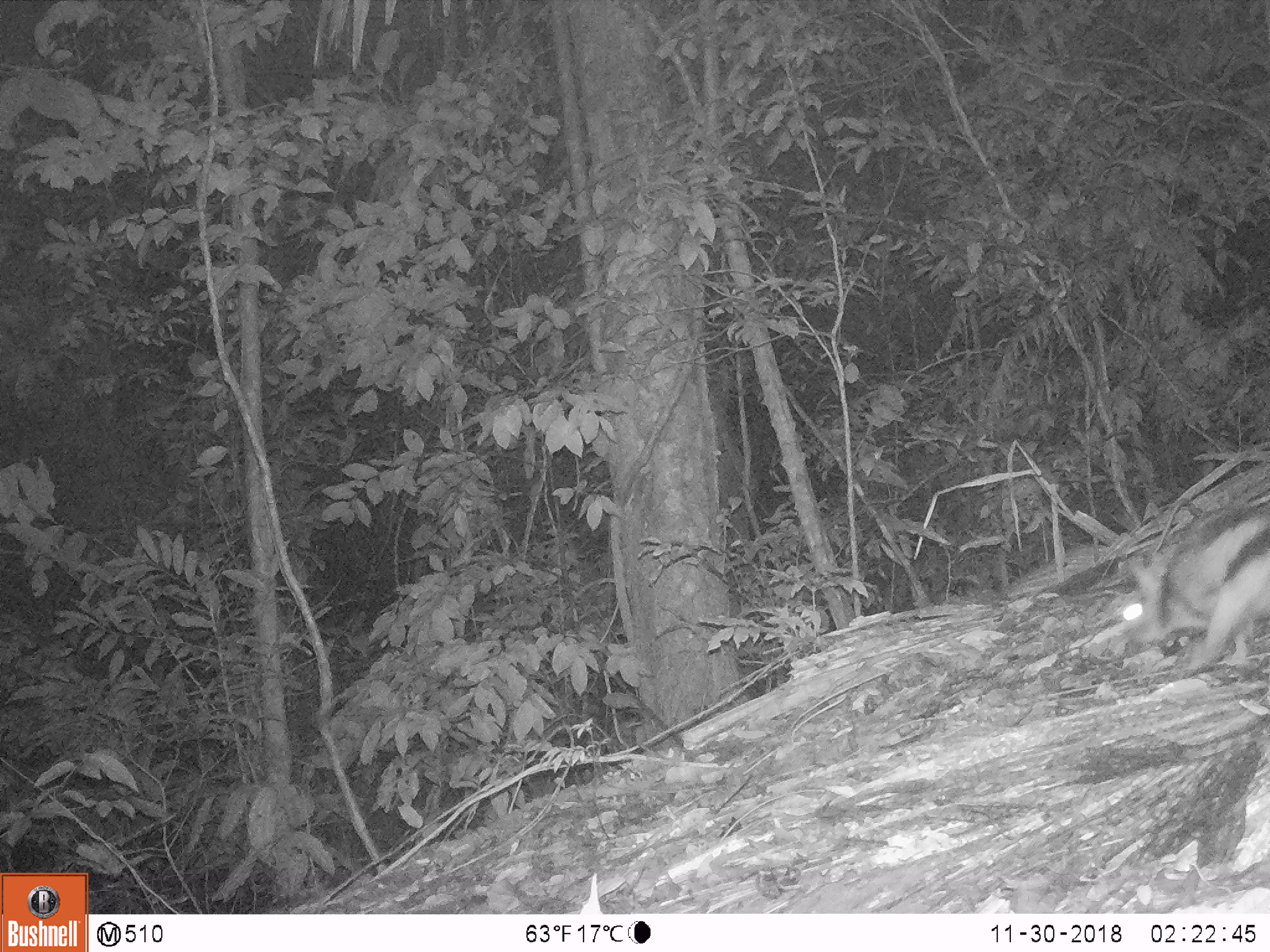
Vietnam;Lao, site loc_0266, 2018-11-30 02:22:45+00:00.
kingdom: Animalia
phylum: Chordata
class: Mammalia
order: Lagomorpha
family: Leporidae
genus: Nesolagus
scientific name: Nesolagus timminsi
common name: annamite striped rabbit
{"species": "annamite striped rabbit (Nesolagus timminsi)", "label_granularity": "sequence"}